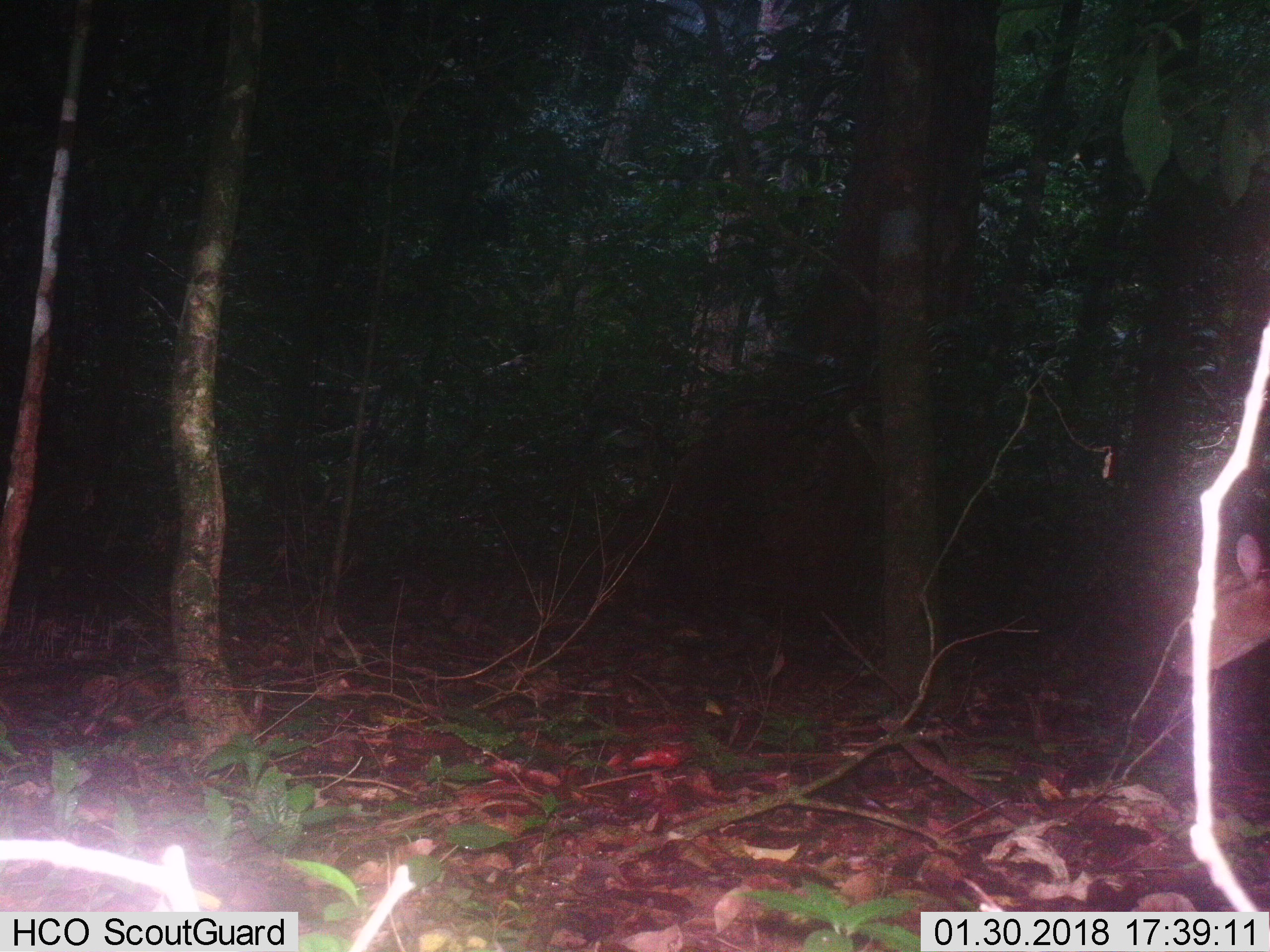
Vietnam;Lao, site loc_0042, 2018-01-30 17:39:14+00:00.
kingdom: Animalia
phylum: Chordata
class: Mammalia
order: Artiodactyla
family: Cervidae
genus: Muntiacus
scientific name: Muntiacus vuquangensis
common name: large-antlered muntjac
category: large antlered muntjac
Large antlered muntjac (large-antlered muntjac) (Muntiacus vuquangensis). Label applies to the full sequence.